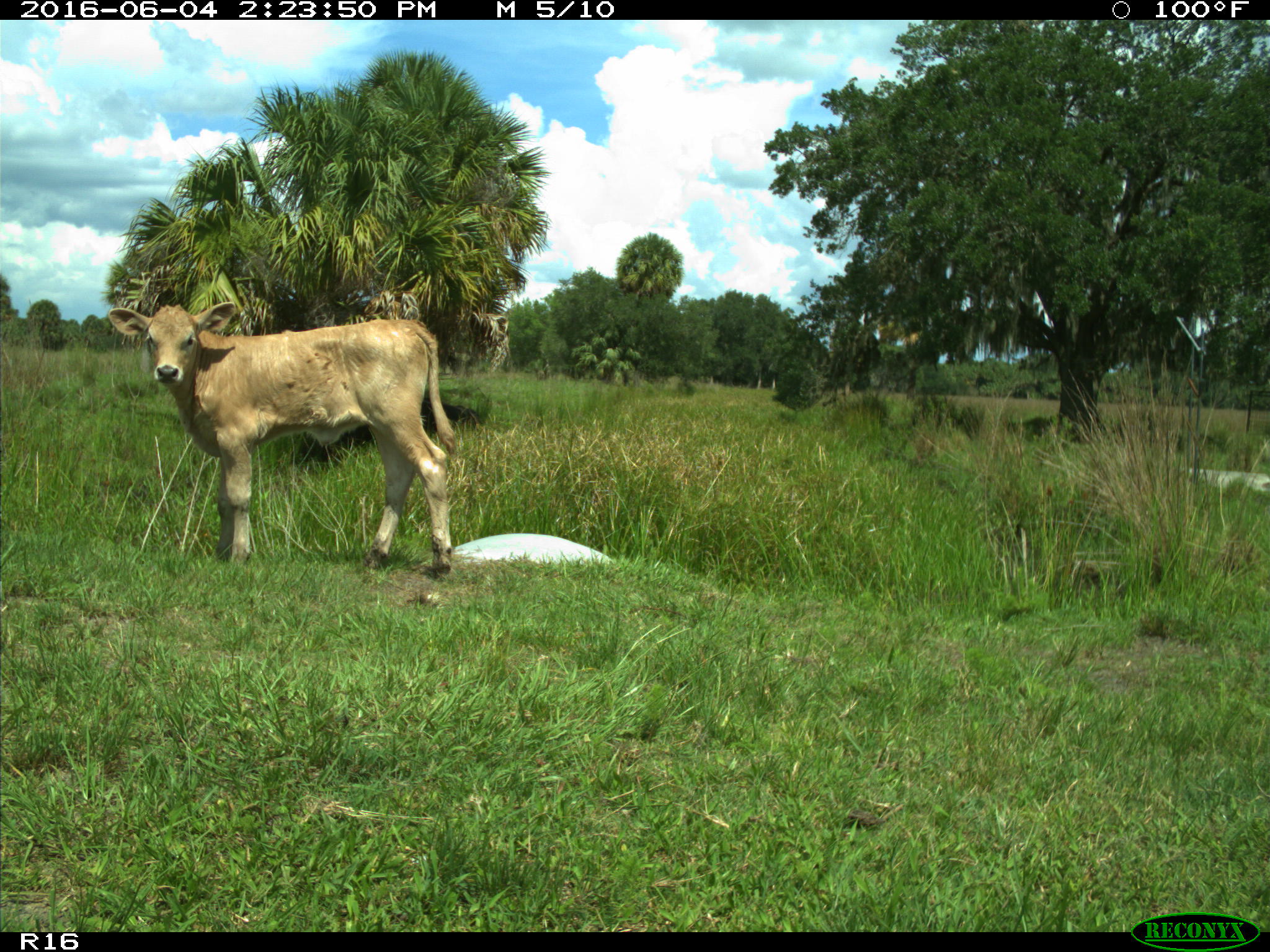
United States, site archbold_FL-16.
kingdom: Animalia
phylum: Chordata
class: Mammalia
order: Artiodactyla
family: Bovidae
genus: Bos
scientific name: Bos taurus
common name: domestic cow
Bos taurus (domestic cow).